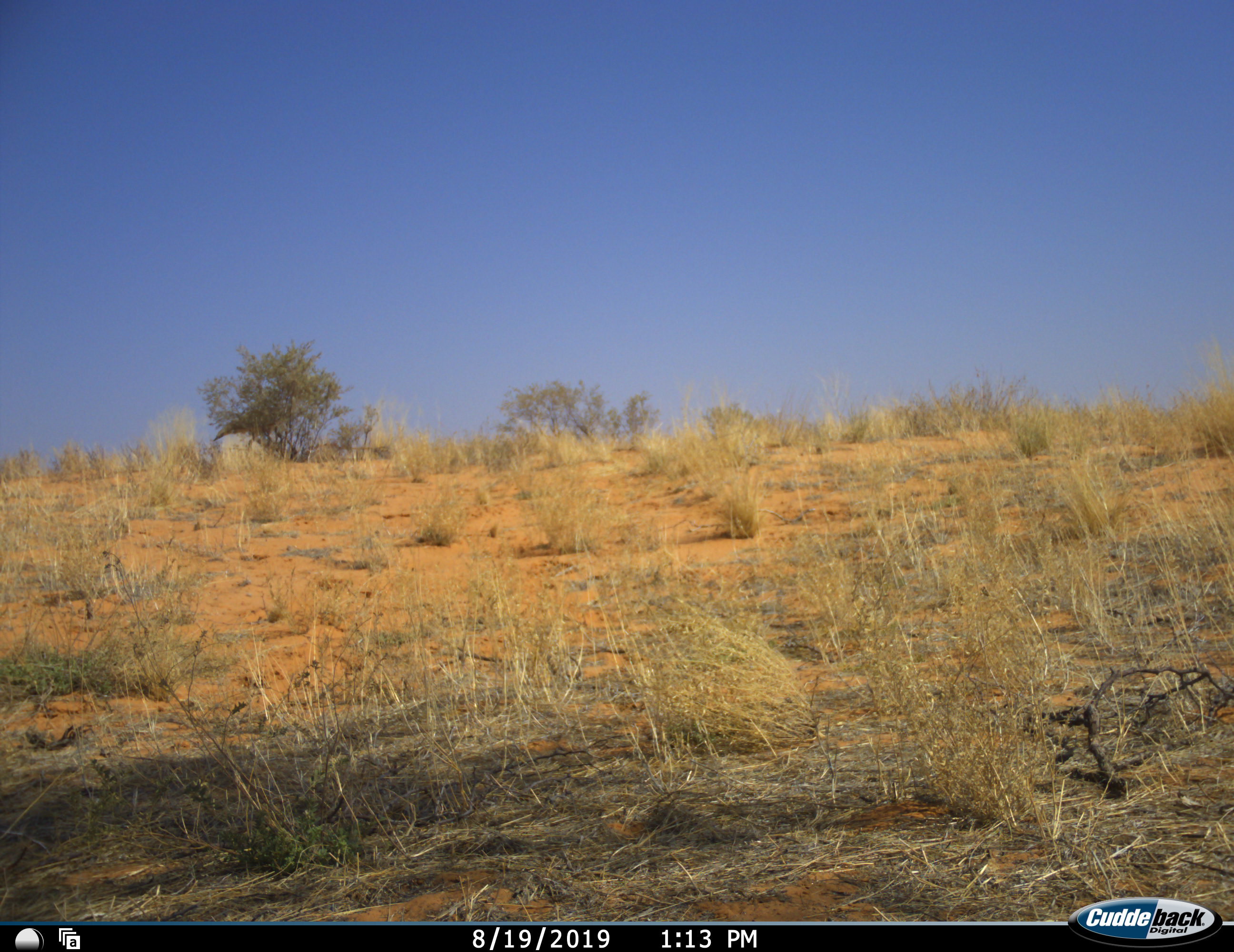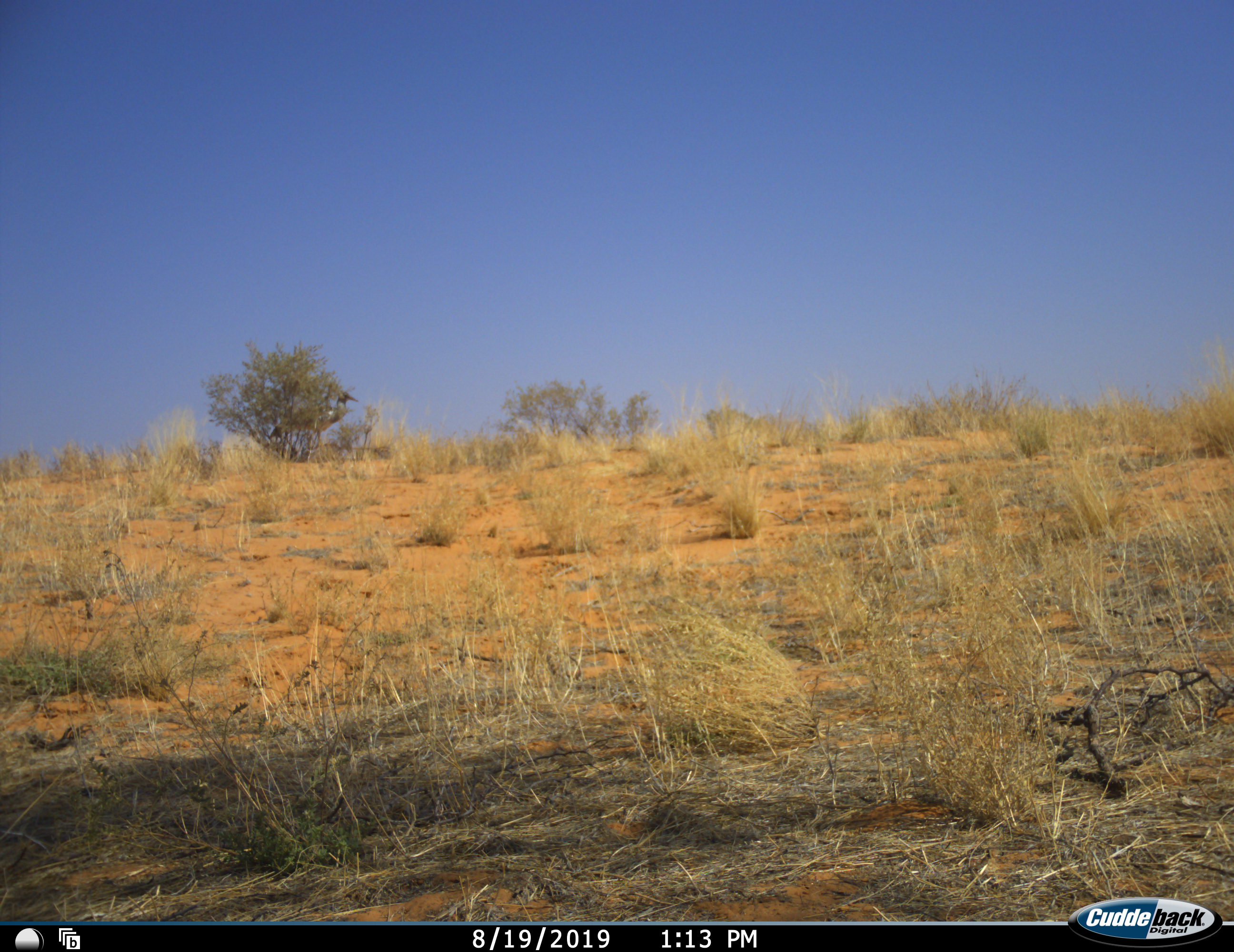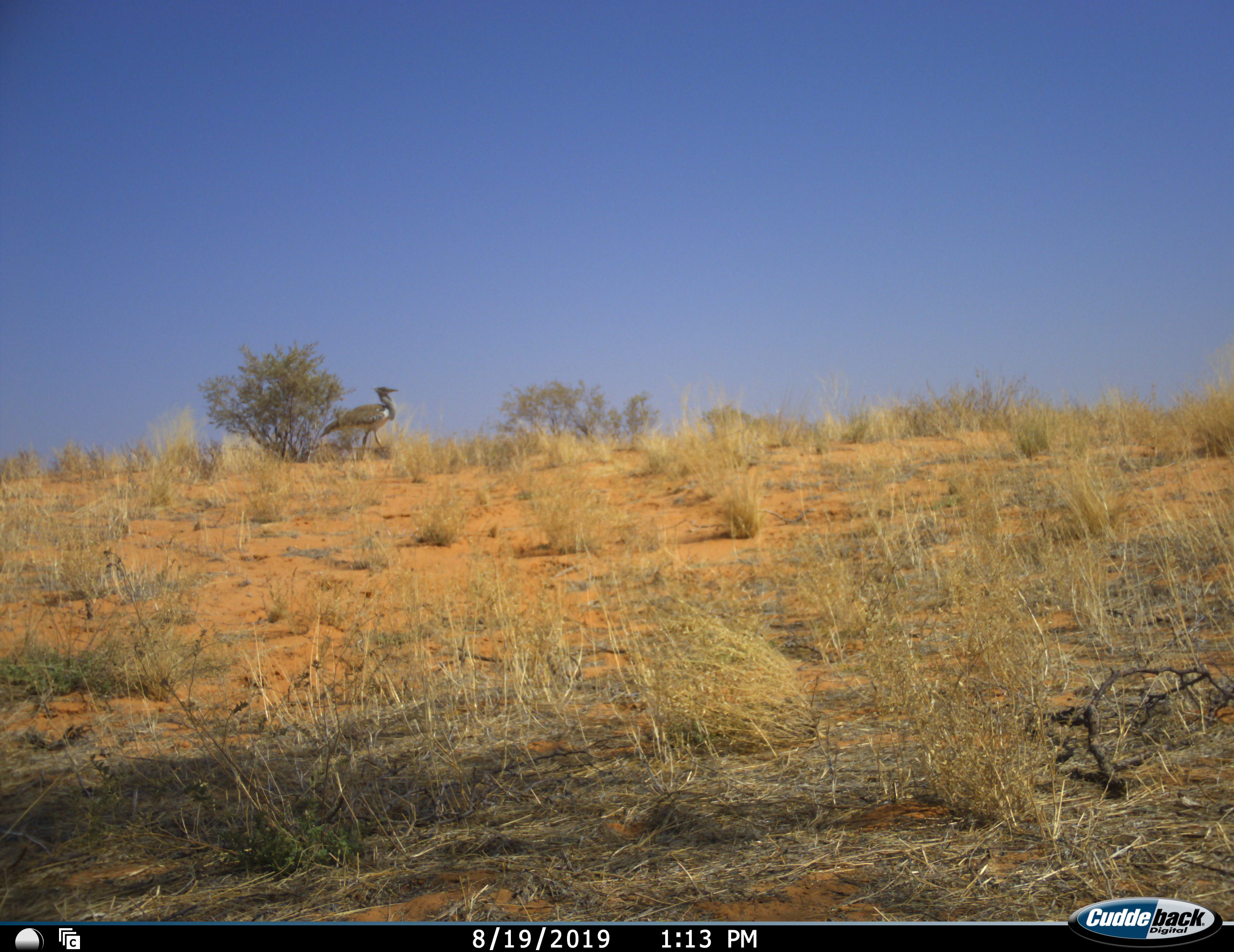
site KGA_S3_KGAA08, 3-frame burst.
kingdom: Animalia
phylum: Chordata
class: Aves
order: Otidiformes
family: Otididae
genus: Ardeotis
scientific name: Ardeotis kori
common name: kori bustard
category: bustardkori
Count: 1.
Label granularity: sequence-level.